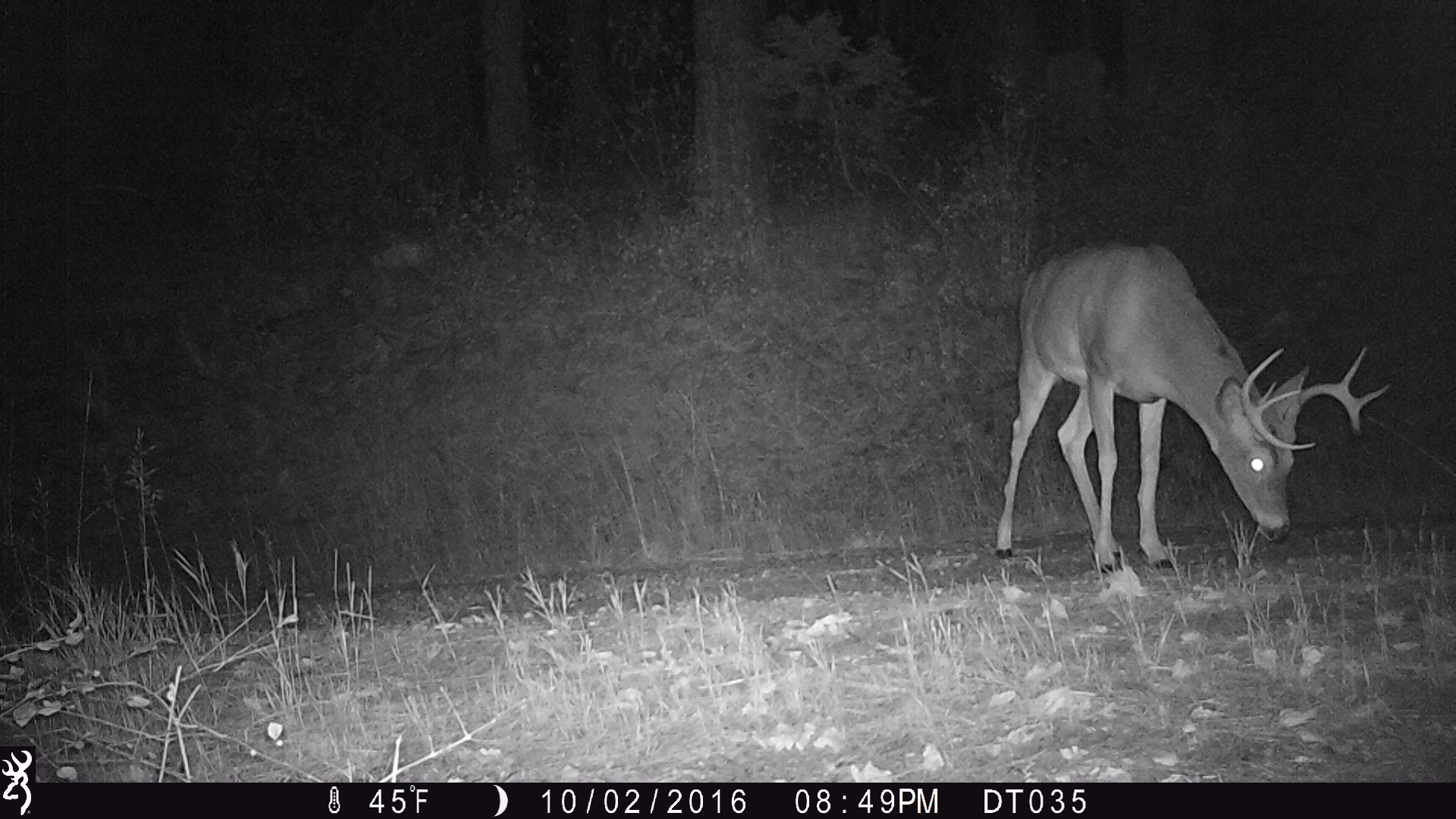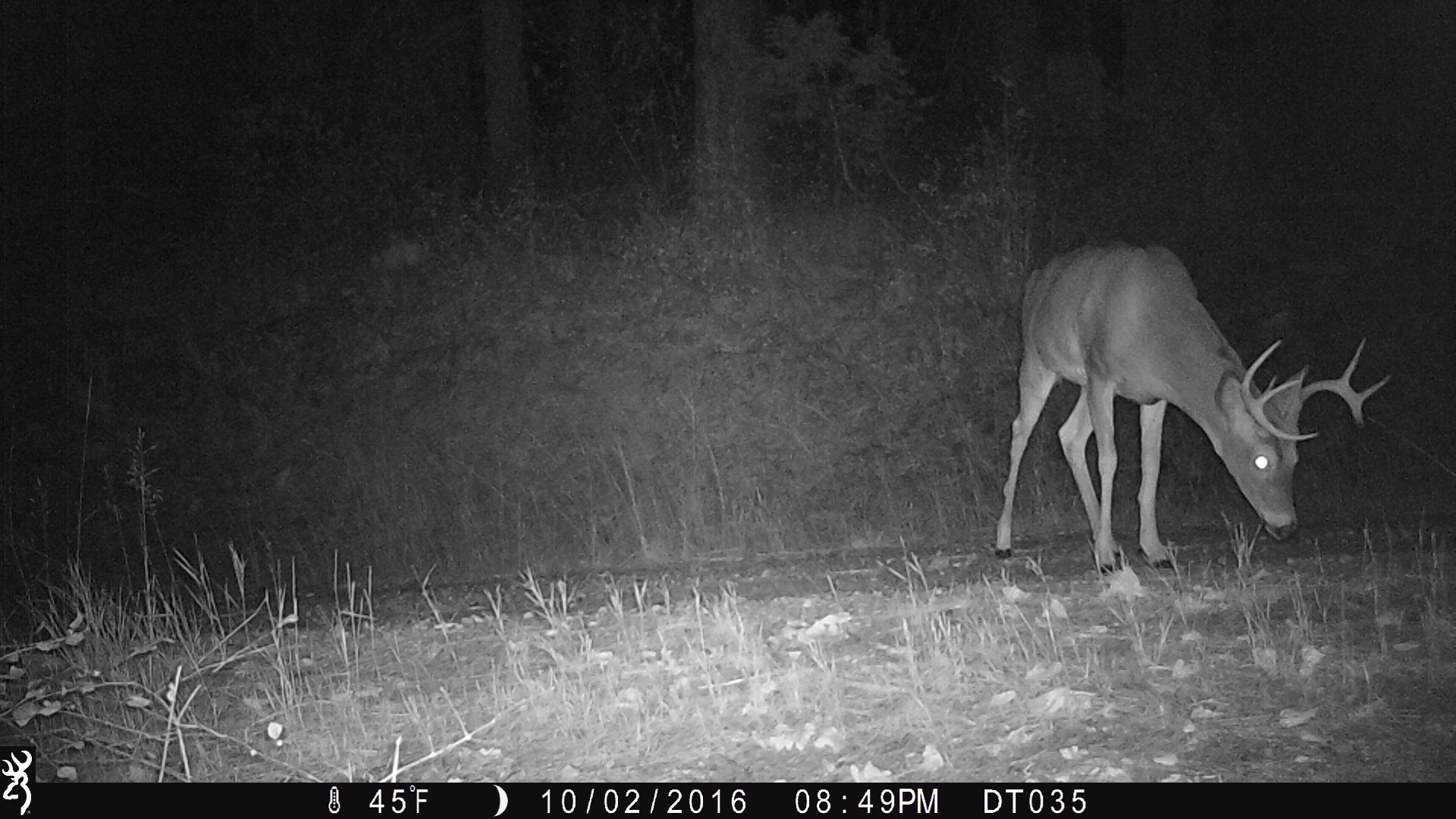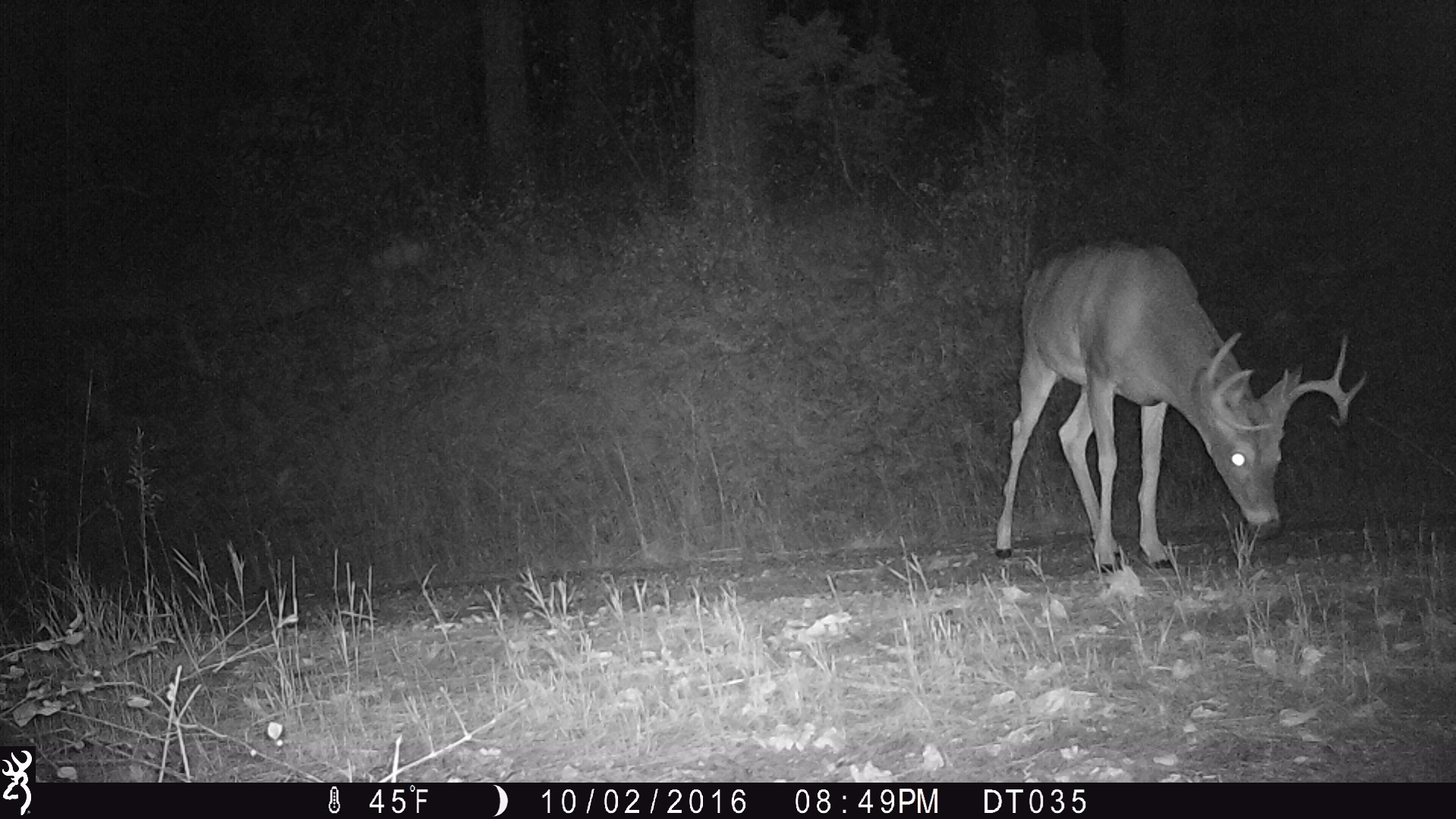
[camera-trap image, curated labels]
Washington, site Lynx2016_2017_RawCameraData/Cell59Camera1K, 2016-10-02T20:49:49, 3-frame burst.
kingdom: Animalia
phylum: Chordata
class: Mammalia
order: Artiodactyla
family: Cervidae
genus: Odocoileus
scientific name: Odocoileus virginianus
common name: white-tailed deer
Odocoileus virginianus (white-tailed deer). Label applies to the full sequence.